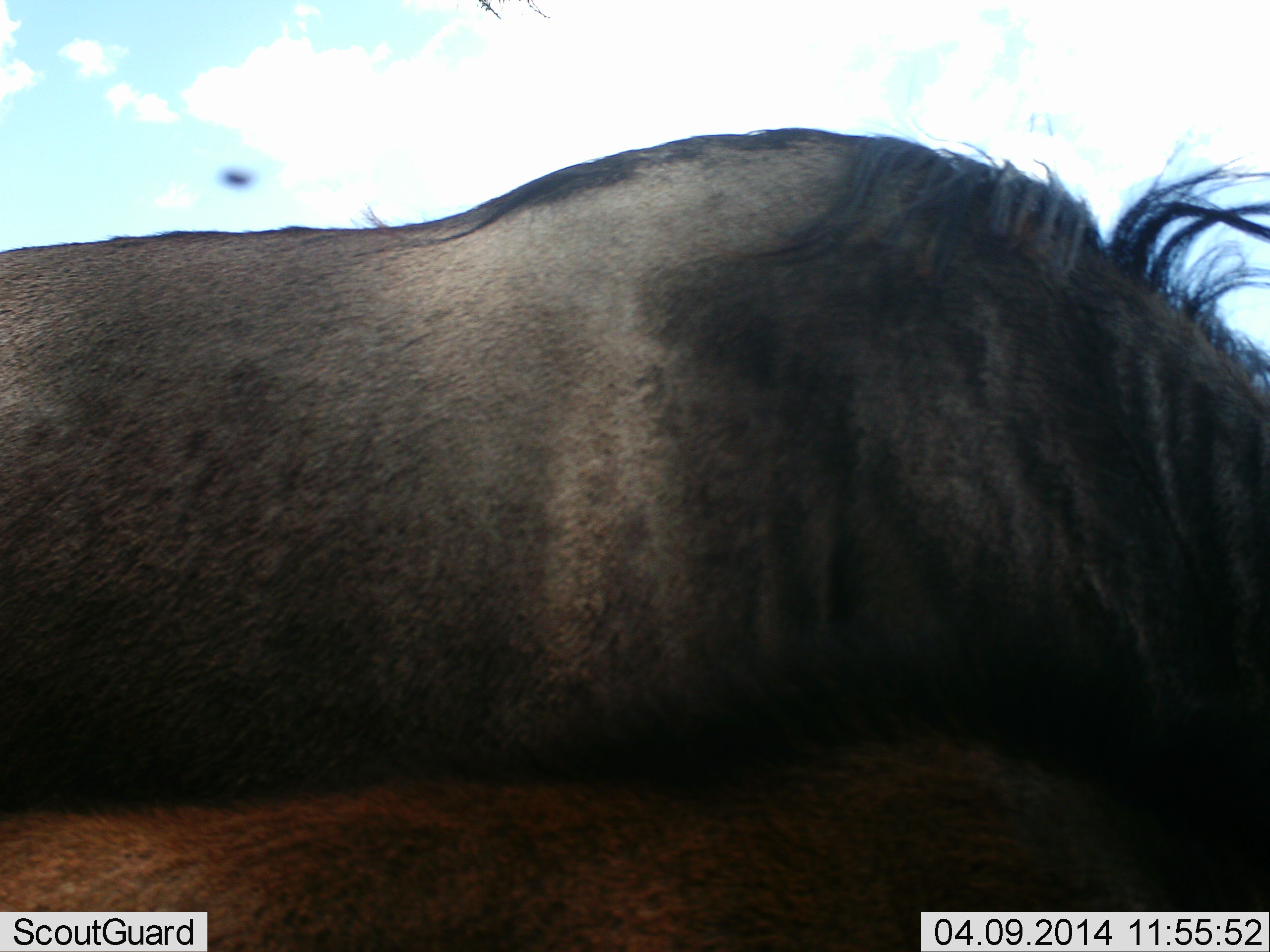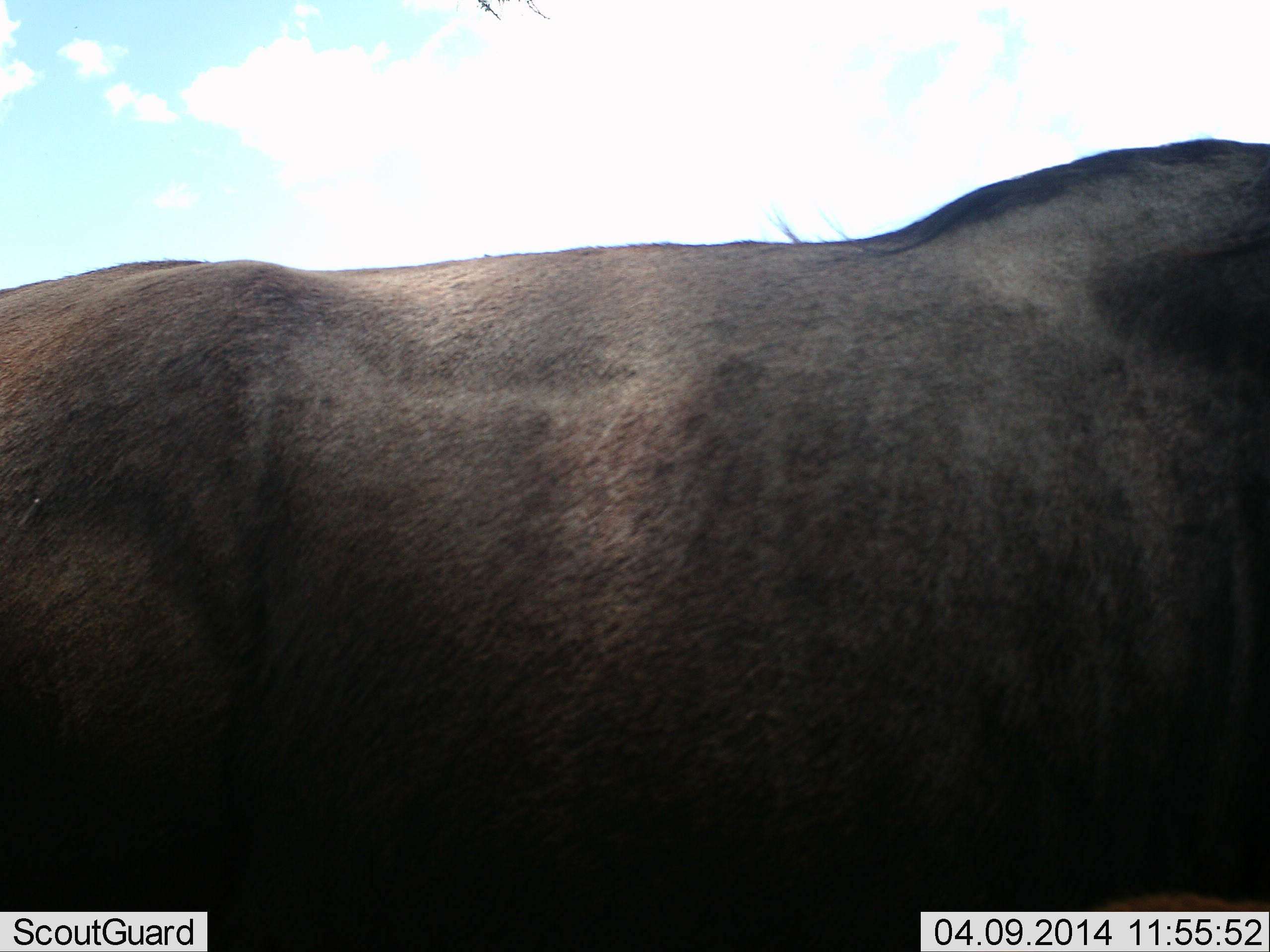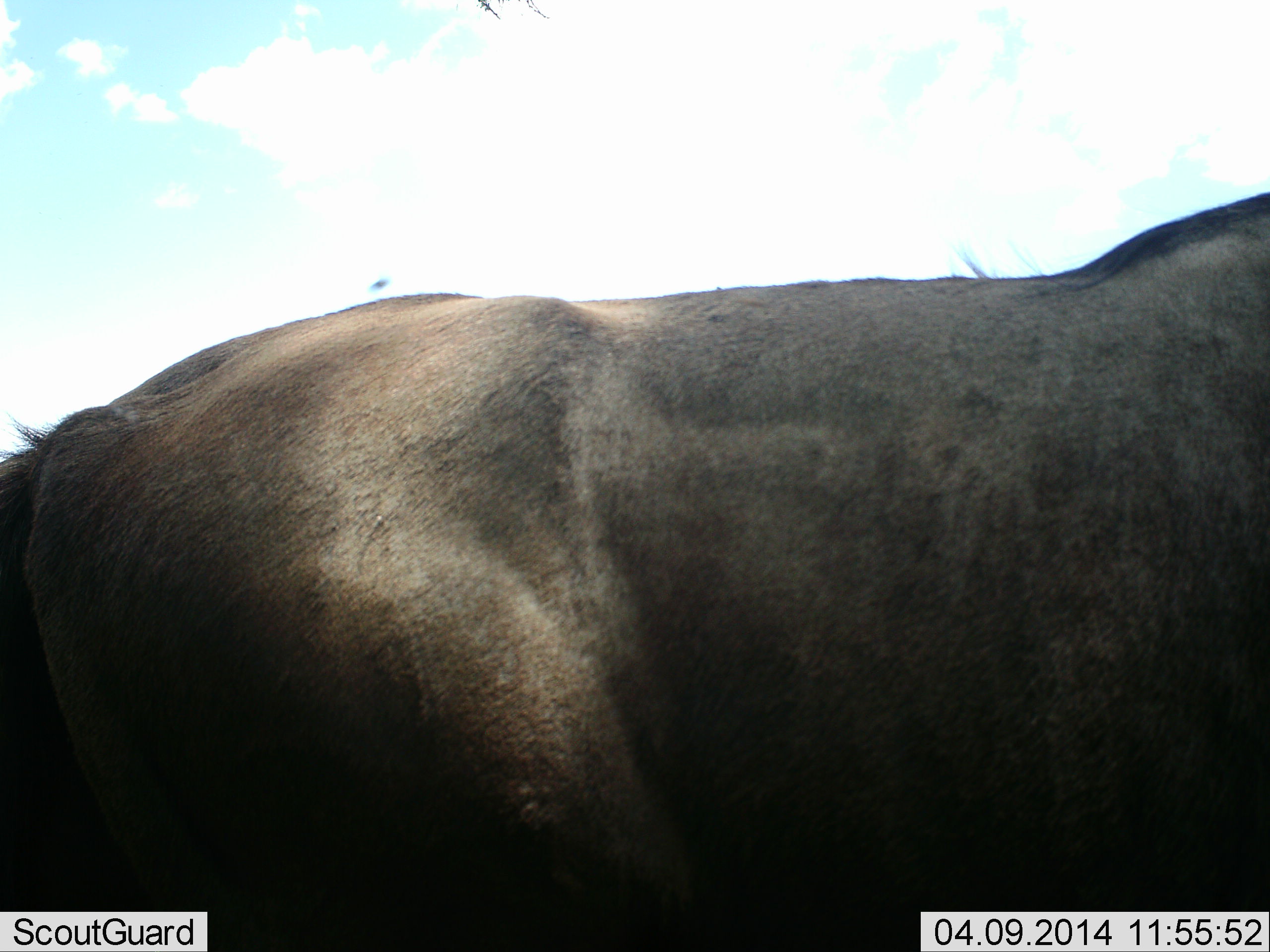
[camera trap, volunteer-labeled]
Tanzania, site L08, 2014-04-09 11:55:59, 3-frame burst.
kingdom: Animalia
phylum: Chordata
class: Mammalia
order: Artiodactyla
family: Bovidae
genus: Connochaetes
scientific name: Connochaetes taurinus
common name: blue wildebeest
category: wildebeest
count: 1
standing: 30%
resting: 0%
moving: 60%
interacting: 10%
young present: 0%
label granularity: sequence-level